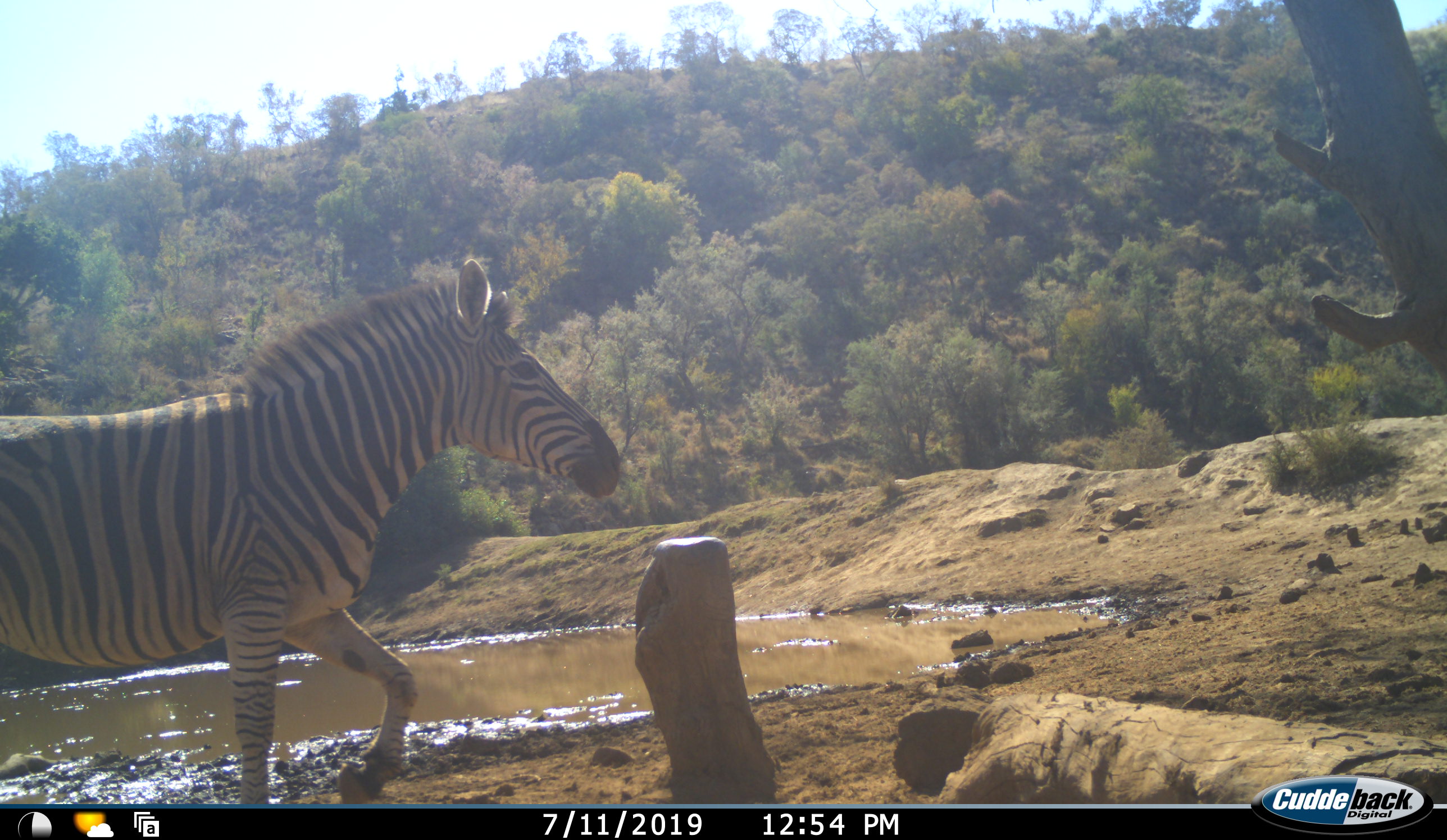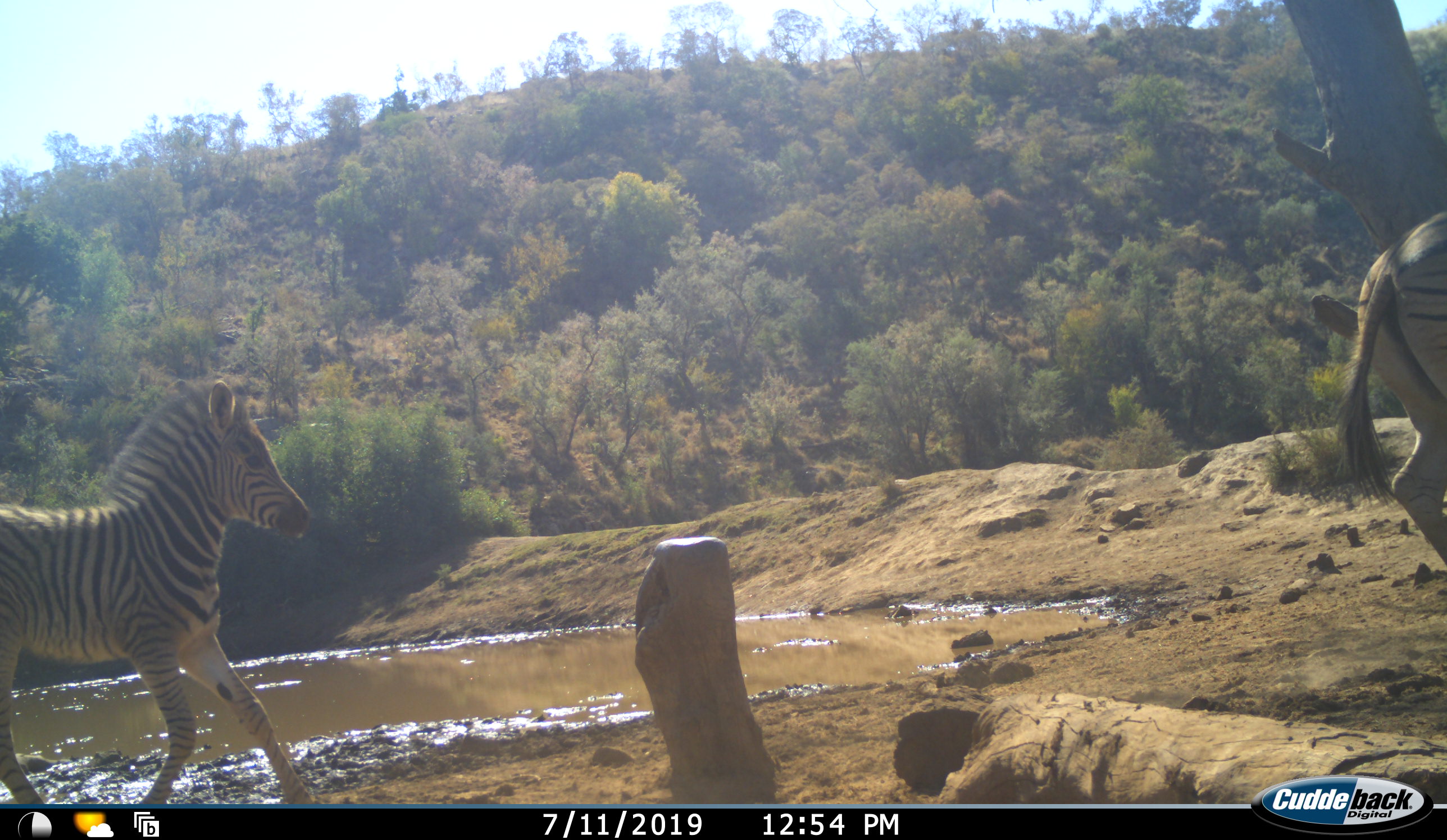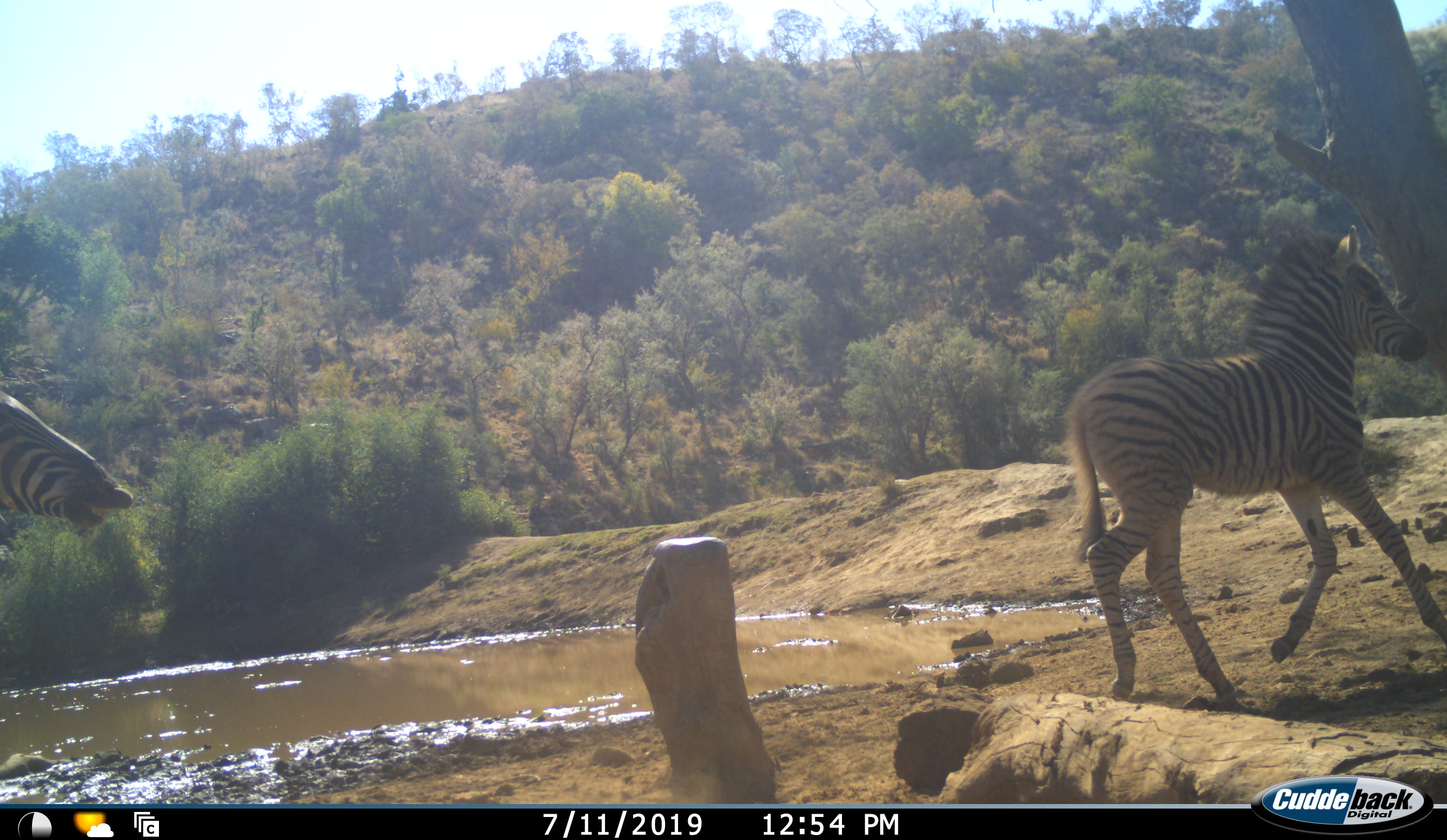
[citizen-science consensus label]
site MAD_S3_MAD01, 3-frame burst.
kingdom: Animalia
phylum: Chordata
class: Mammalia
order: Perissodactyla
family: Equidae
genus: Equus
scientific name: Equus quagga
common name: plains zebra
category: zebraplains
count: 2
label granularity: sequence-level